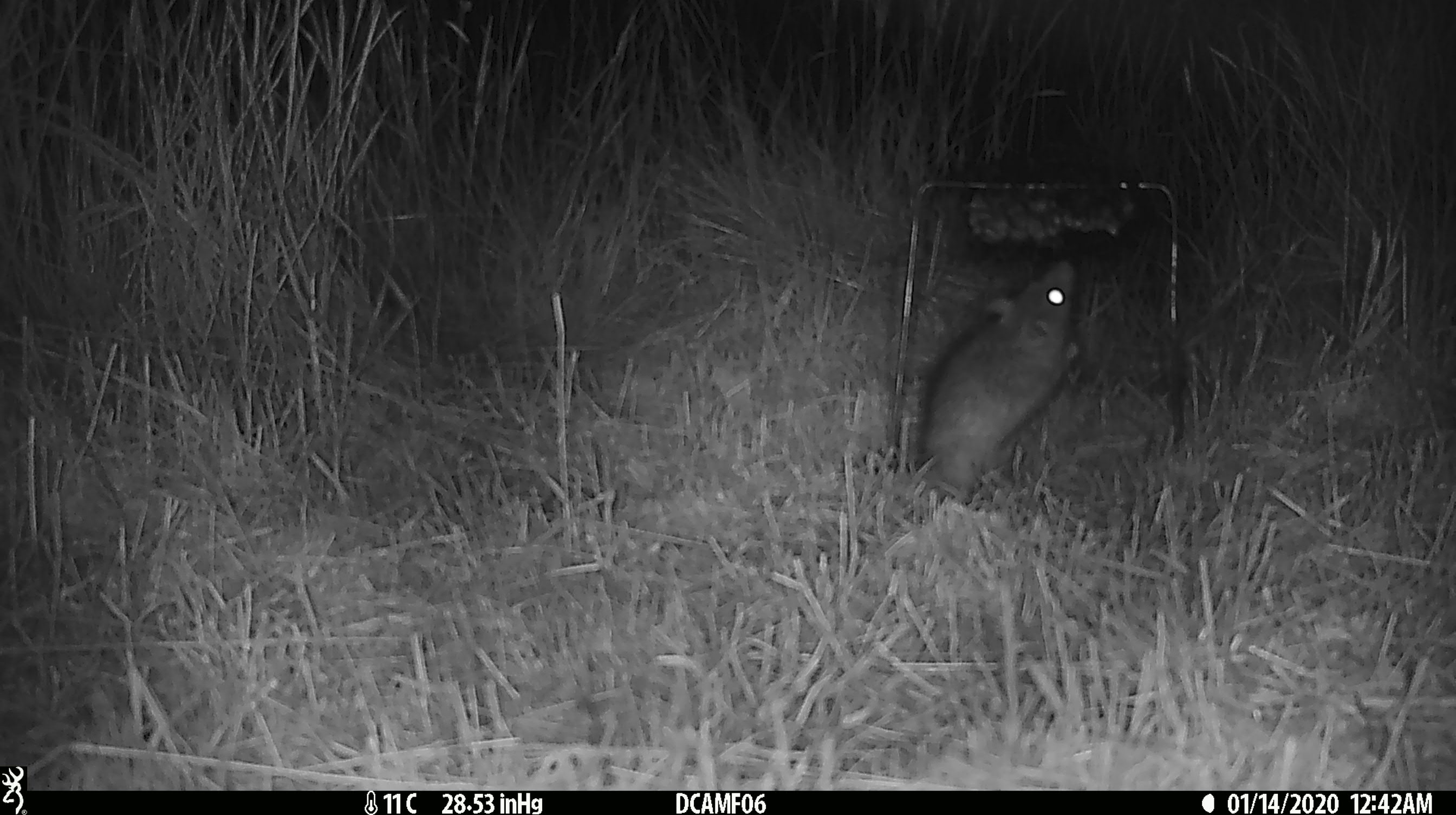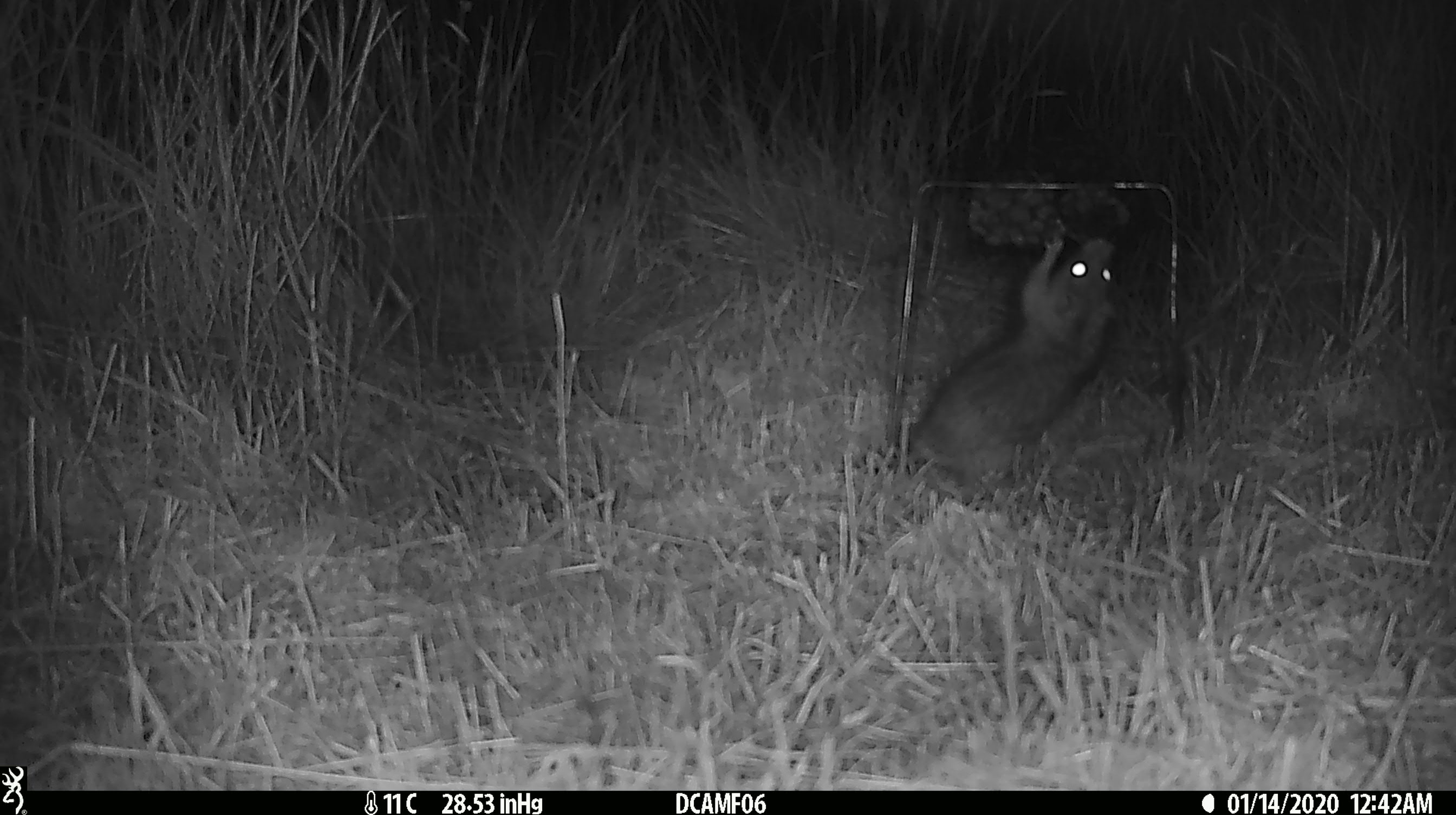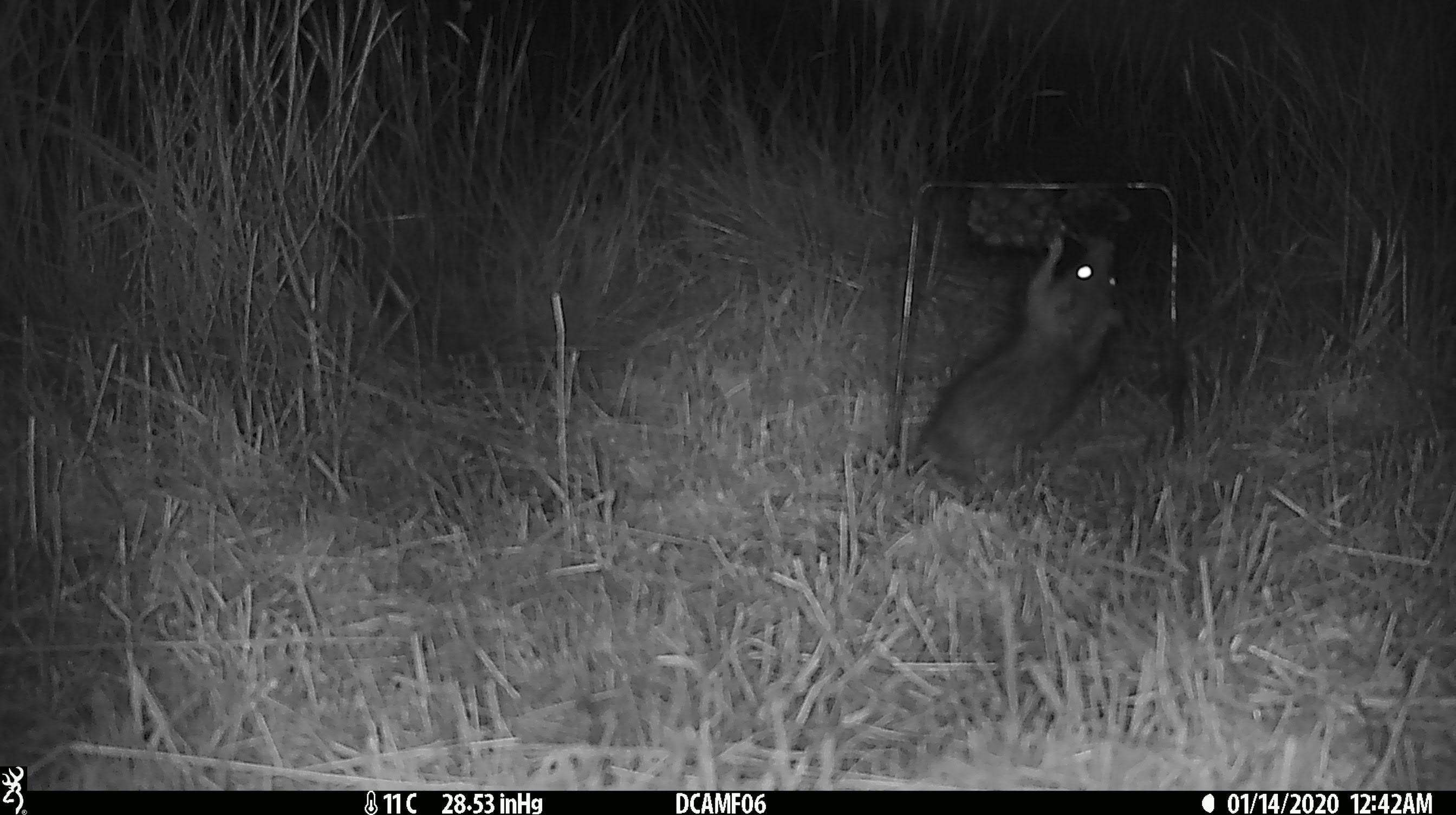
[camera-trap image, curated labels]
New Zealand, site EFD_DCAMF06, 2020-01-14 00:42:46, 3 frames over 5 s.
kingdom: Animalia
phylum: Chordata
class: Mammalia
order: Rodentia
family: Muridae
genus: Rattus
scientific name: Rattus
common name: rat